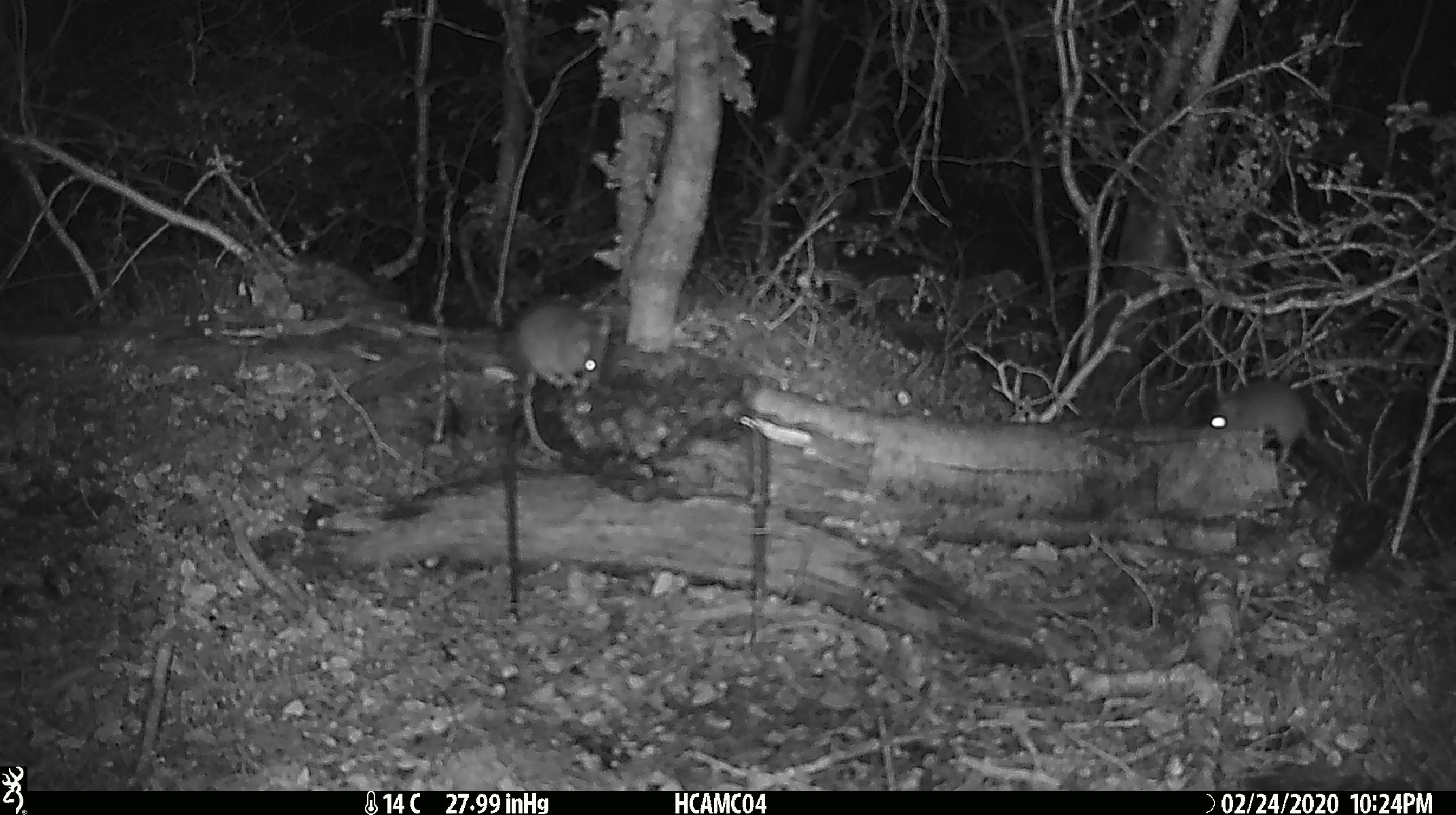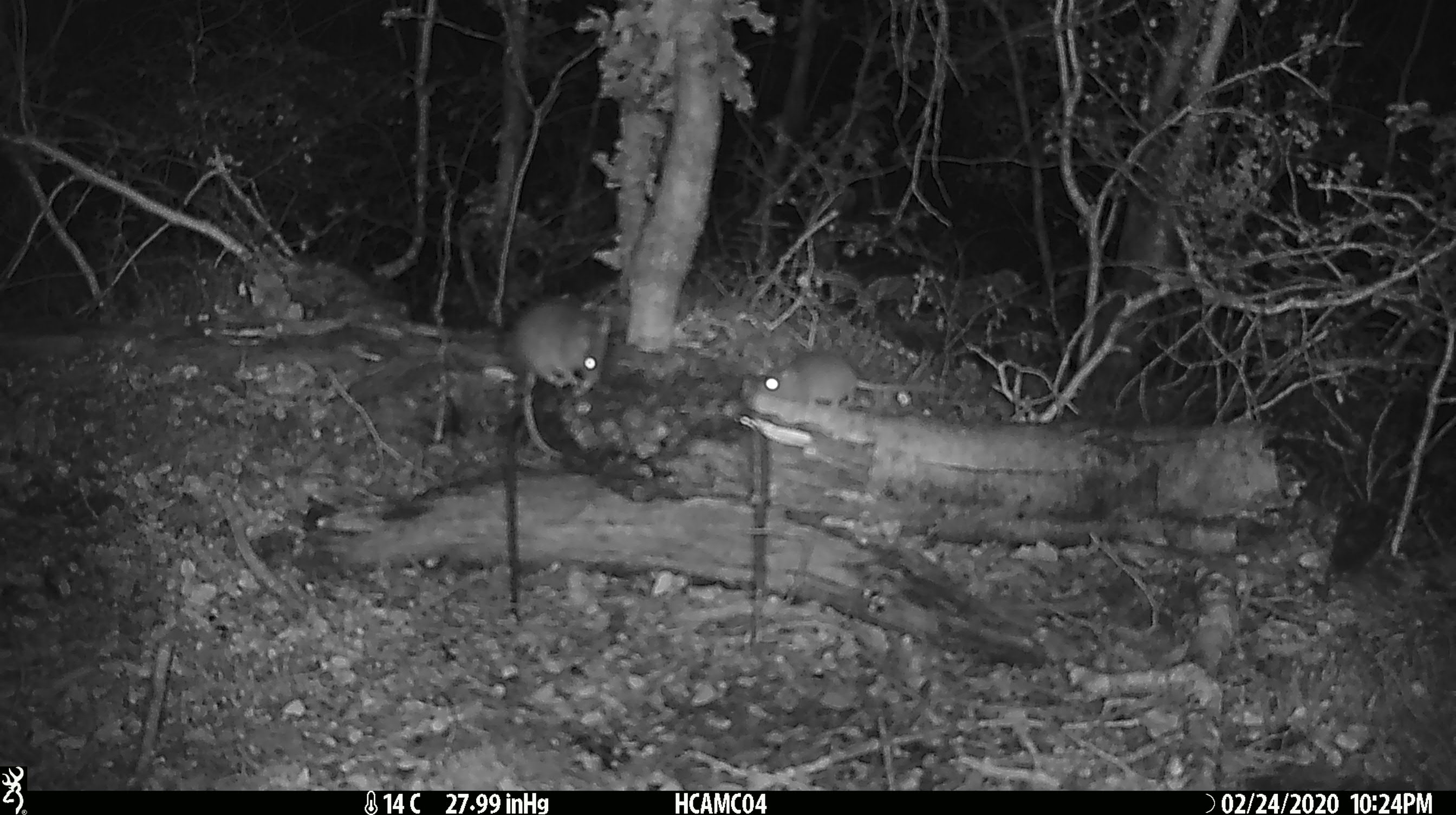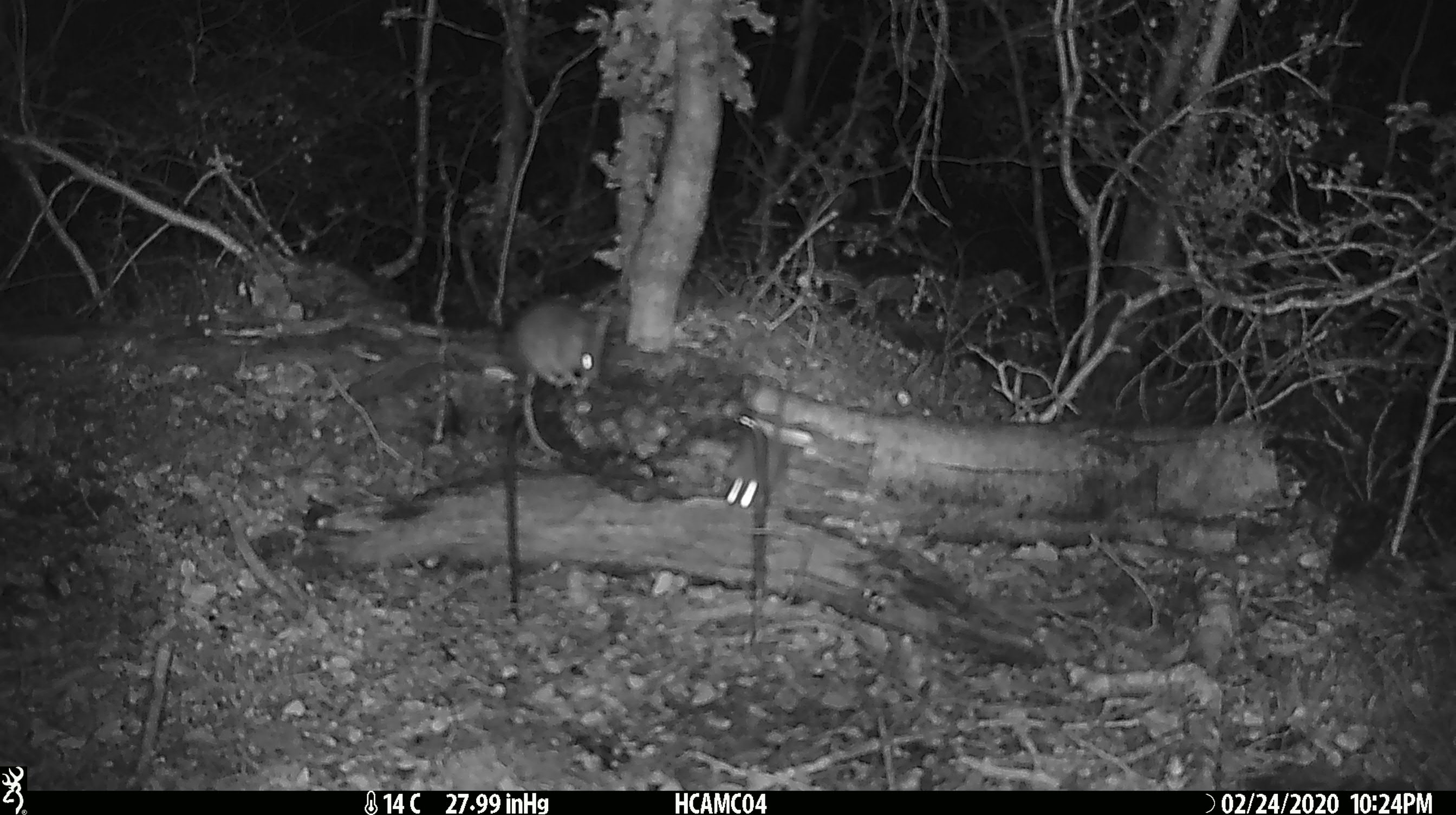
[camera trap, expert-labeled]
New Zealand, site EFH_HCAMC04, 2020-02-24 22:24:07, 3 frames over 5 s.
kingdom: Animalia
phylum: Chordata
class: Mammalia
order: Rodentia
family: Muridae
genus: Mus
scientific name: Mus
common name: mouse